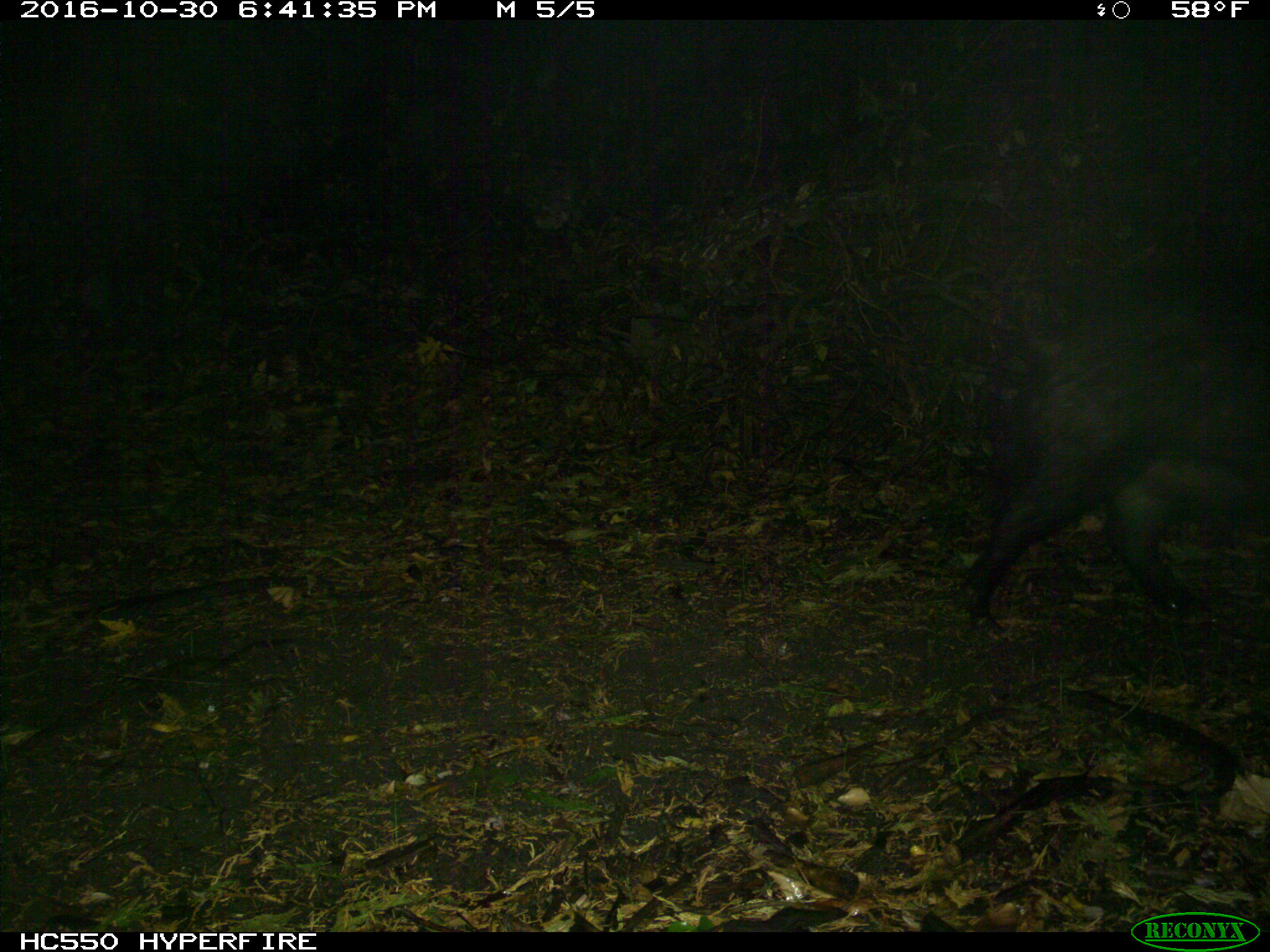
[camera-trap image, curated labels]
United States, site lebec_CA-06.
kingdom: Animalia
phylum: Chordata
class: Mammalia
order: Artiodactyla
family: Suidae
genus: Sus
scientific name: Sus scrofa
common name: wild boar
Sus scrofa (wild boar).